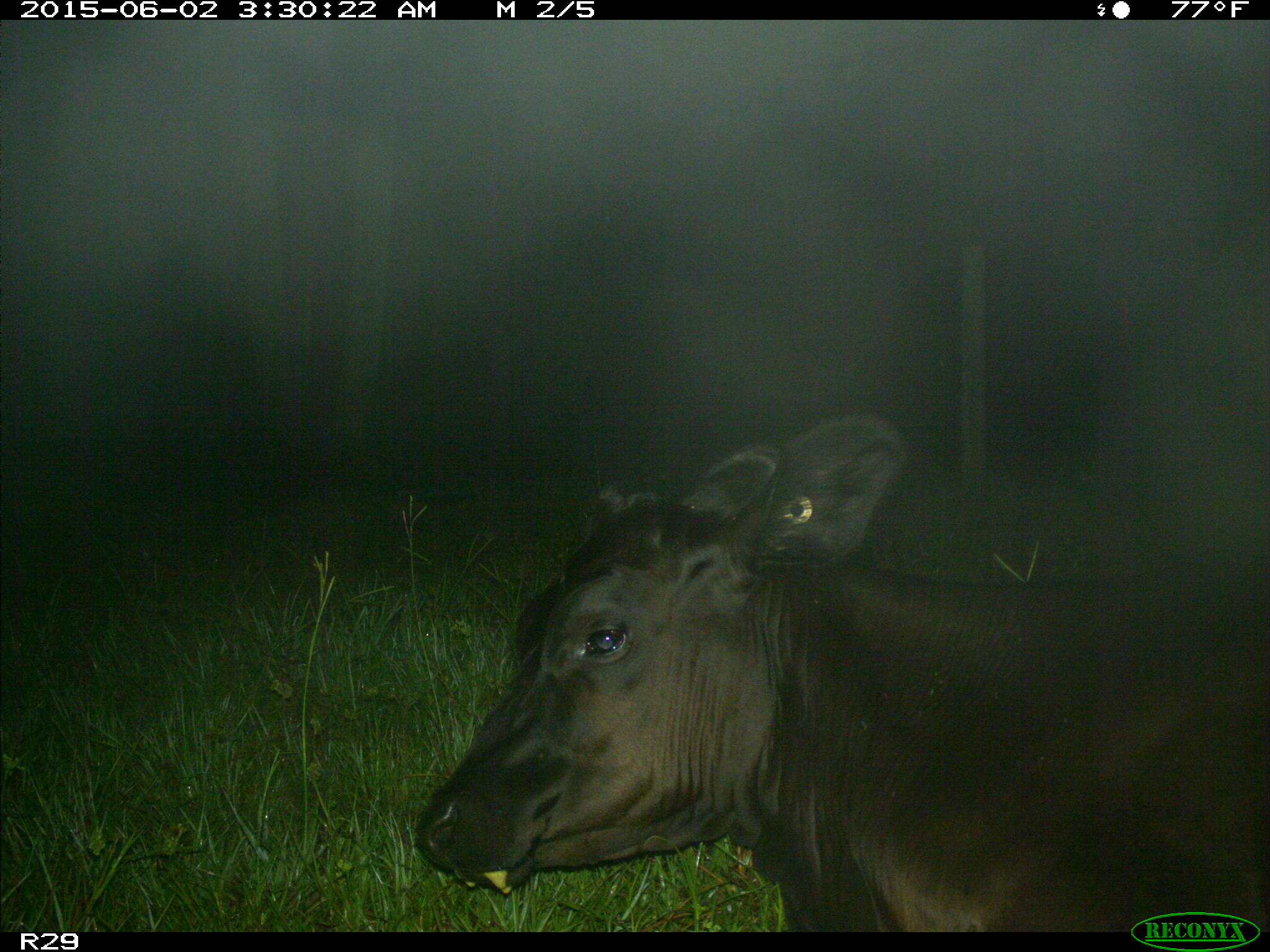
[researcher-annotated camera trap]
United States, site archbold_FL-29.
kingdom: Animalia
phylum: Chordata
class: Mammalia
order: Artiodactyla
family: Bovidae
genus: Bos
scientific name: Bos taurus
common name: domestic cow